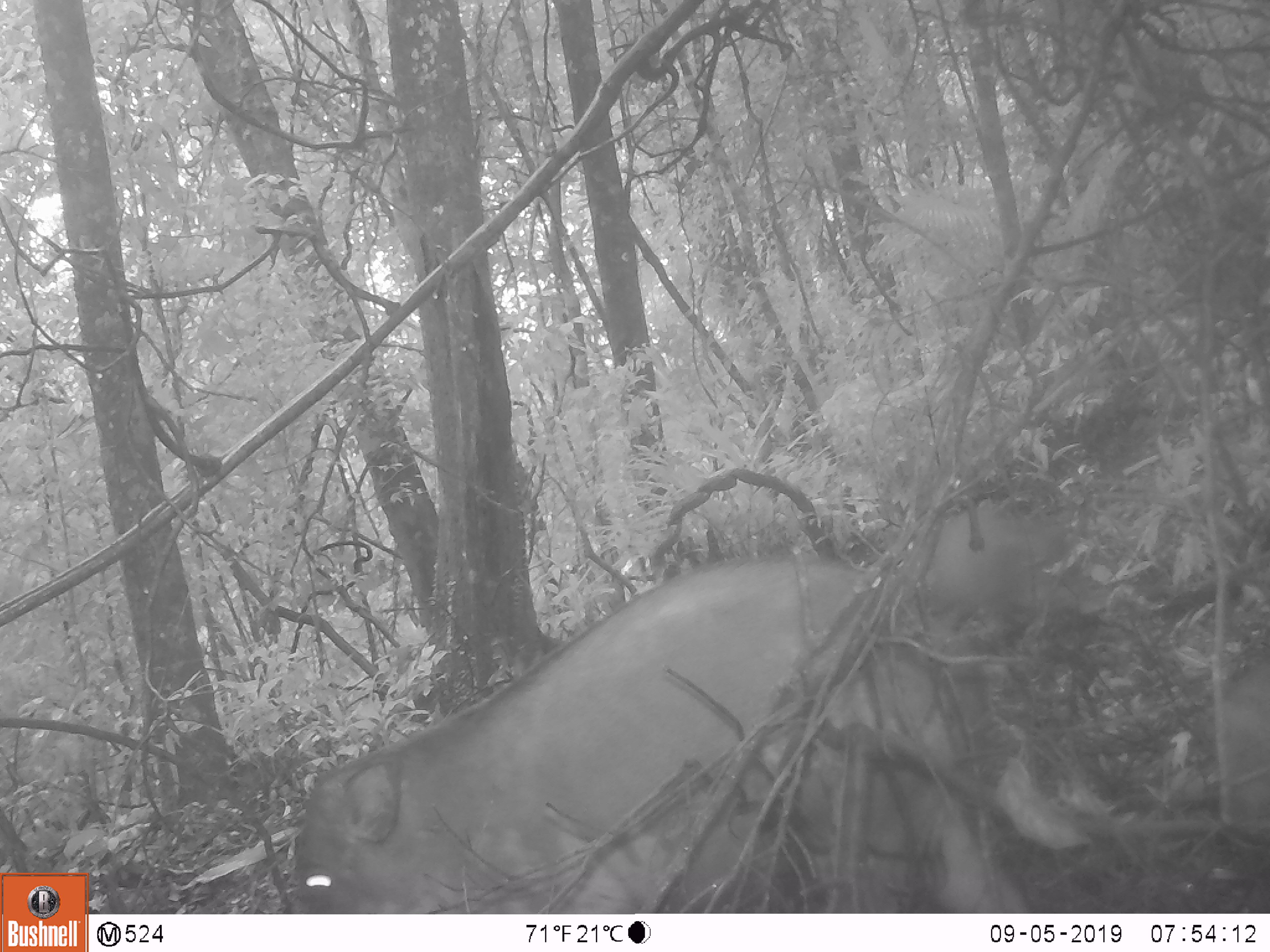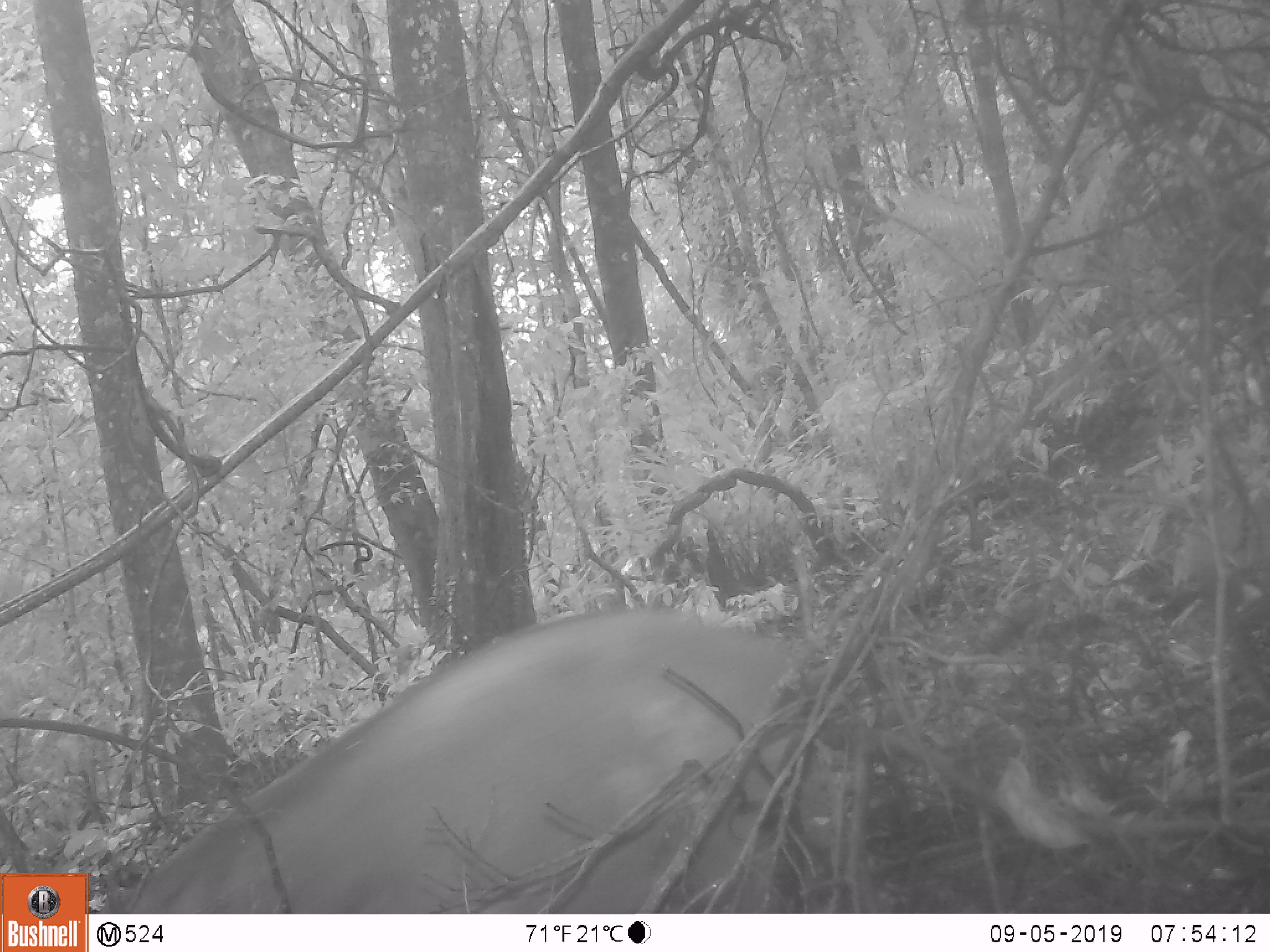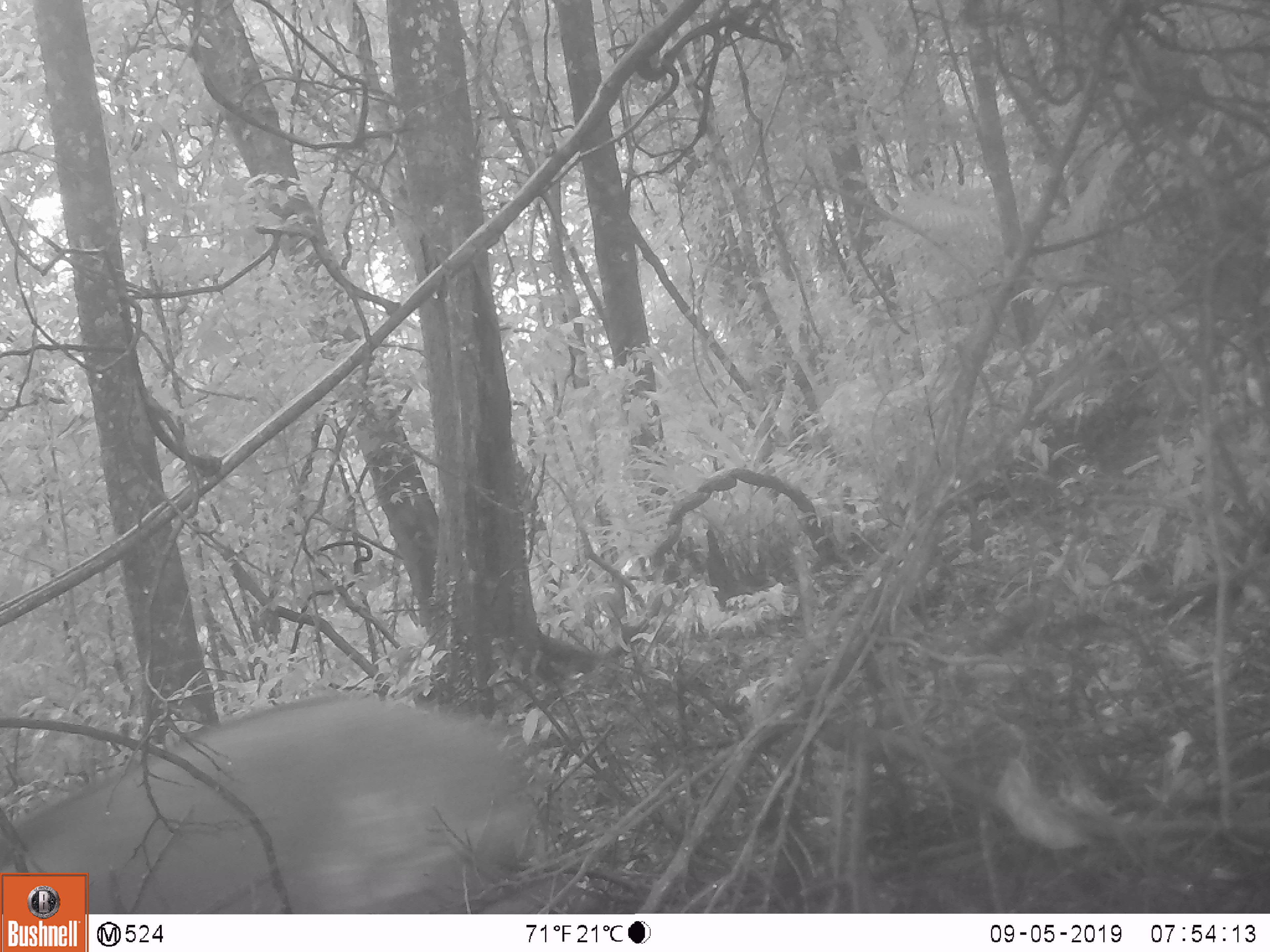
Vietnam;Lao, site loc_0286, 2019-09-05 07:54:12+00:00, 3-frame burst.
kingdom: Animalia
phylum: Chordata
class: Mammalia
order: Artiodactyla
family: Suidae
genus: Sus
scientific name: Sus scrofa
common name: eurasian wild pig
Eurasian wild pig (Sus scrofa). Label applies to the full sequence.